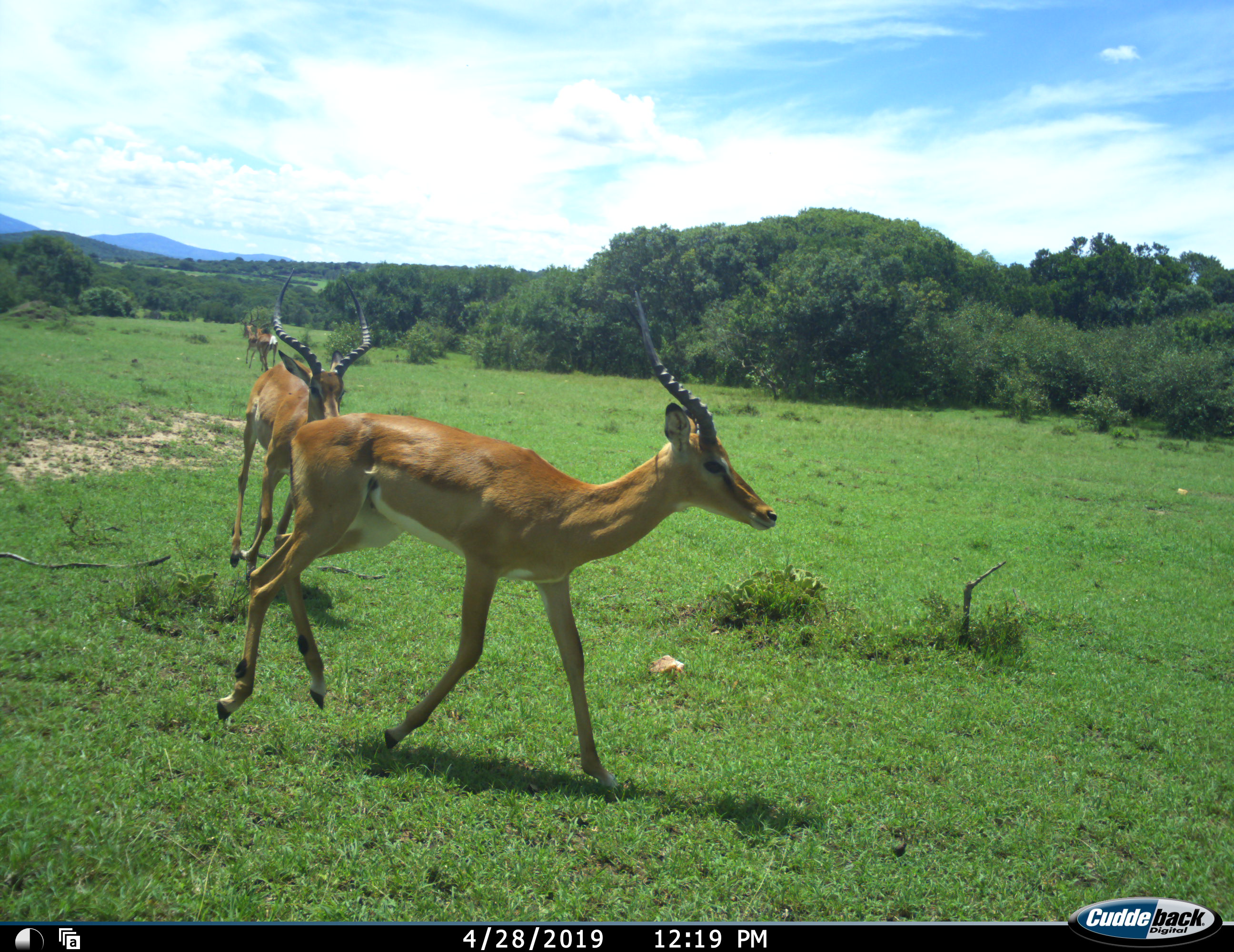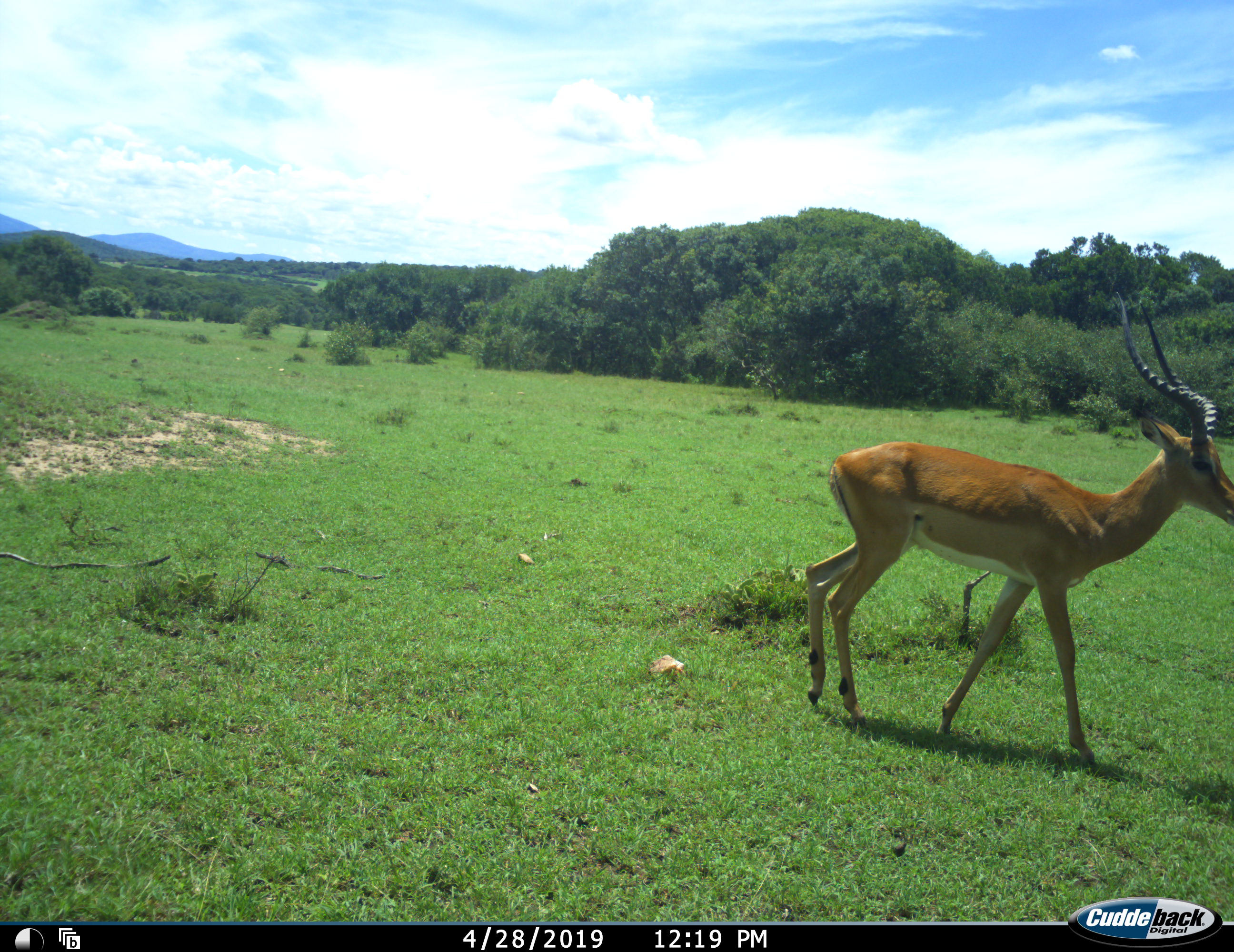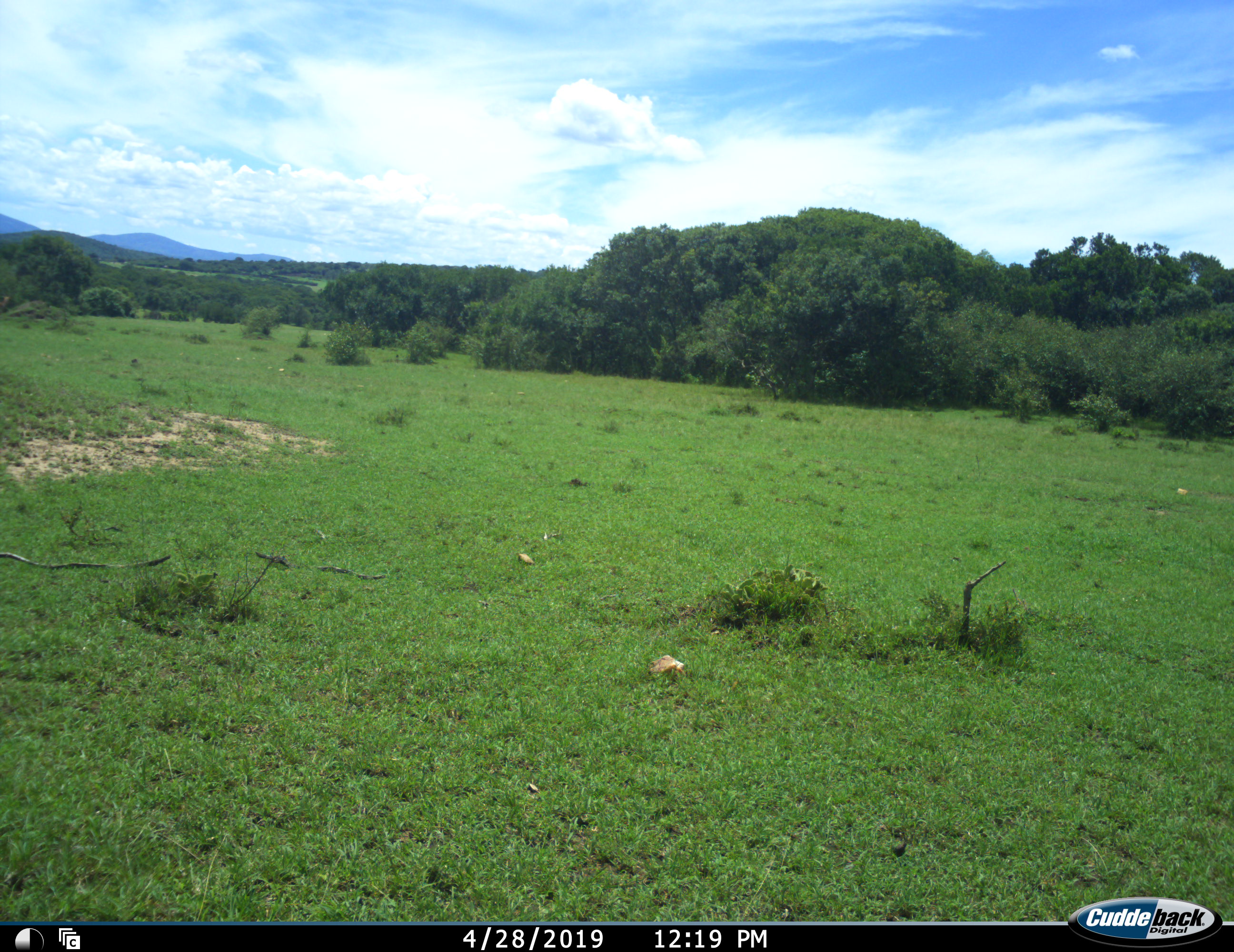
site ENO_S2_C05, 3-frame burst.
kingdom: Animalia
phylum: Chordata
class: Mammalia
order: Artiodactyla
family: Bovidae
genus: Aepyceros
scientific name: Aepyceros melampus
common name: impala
Impala (Aepyceros melampus), count 4. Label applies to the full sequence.